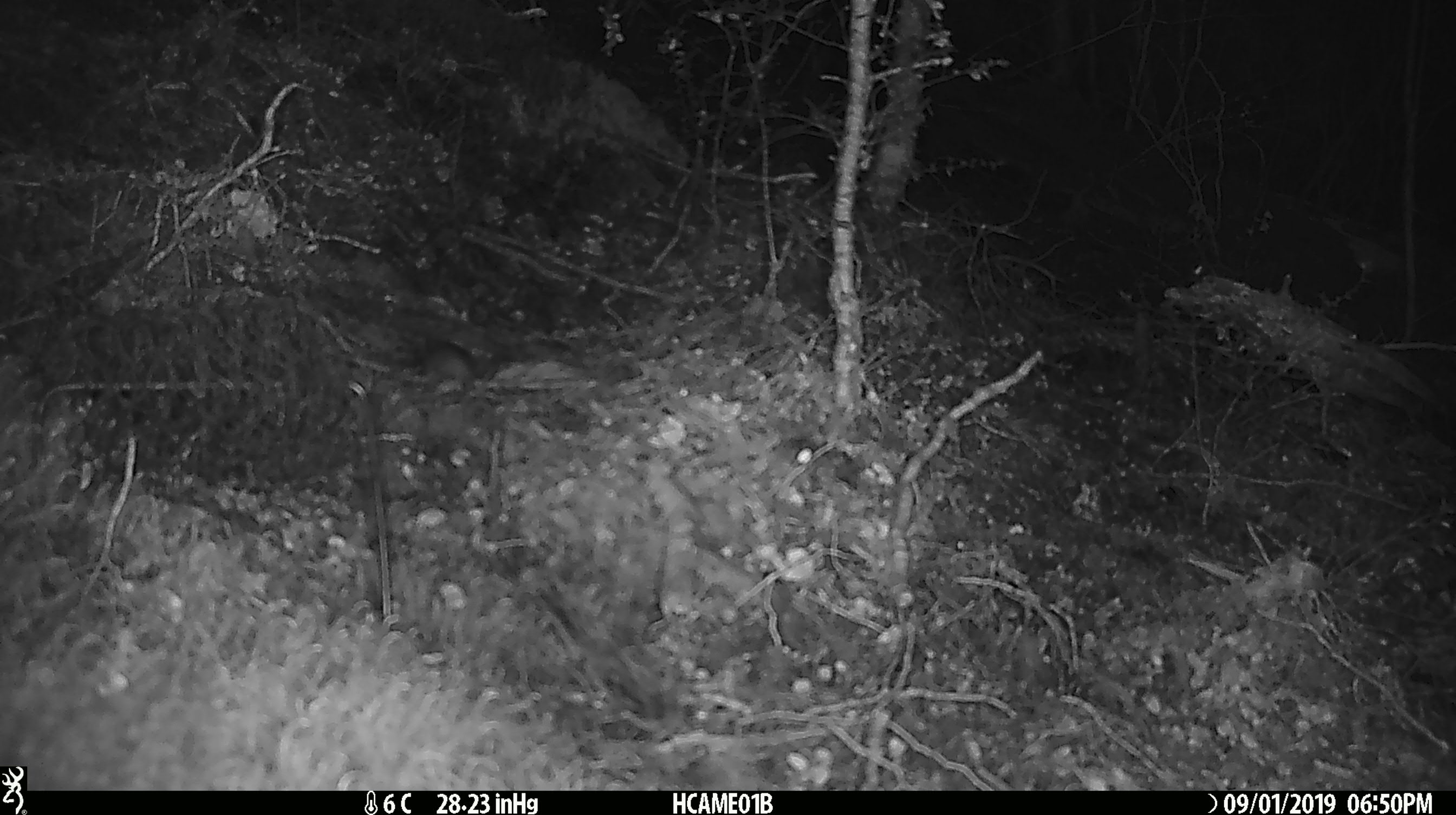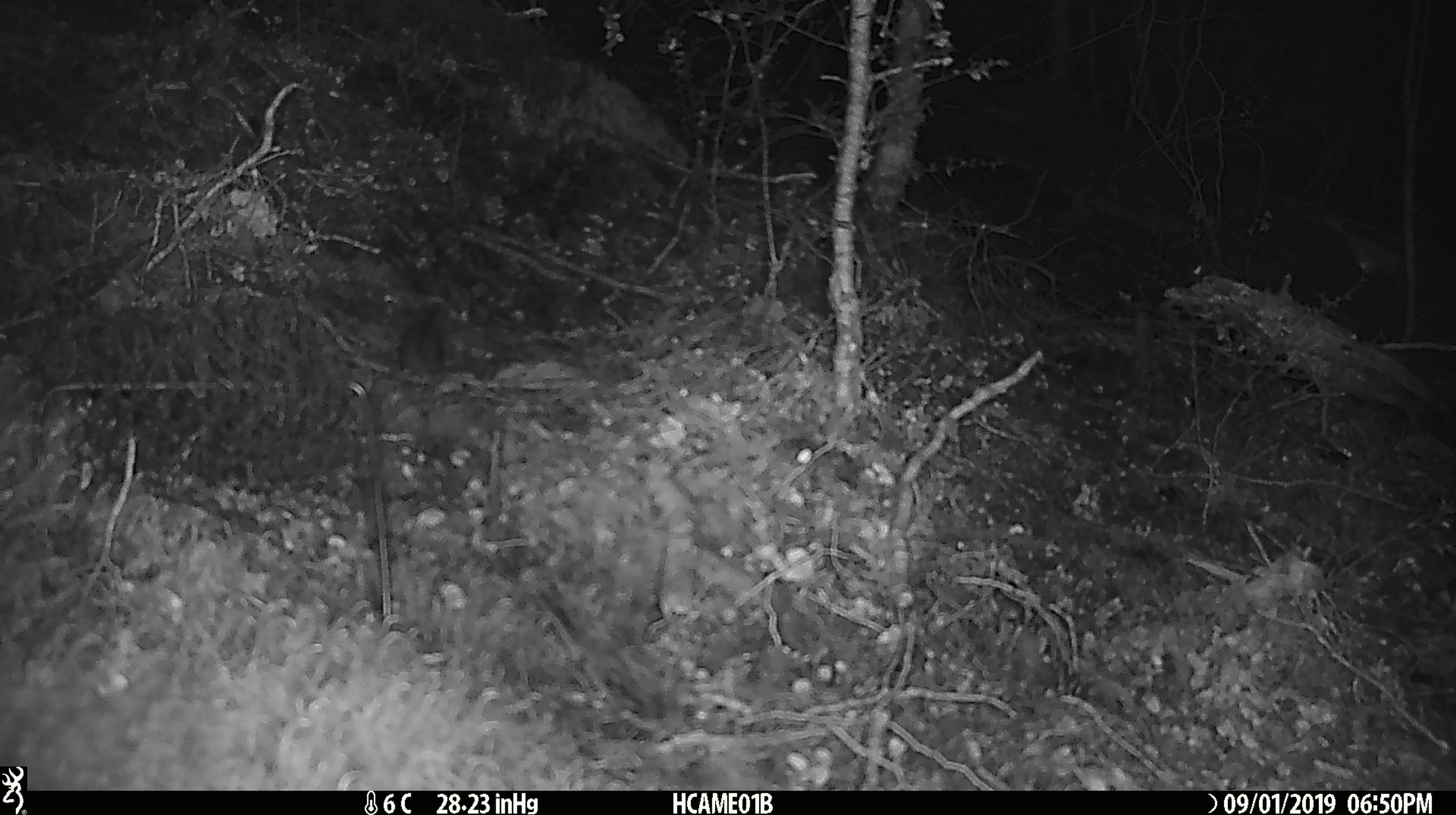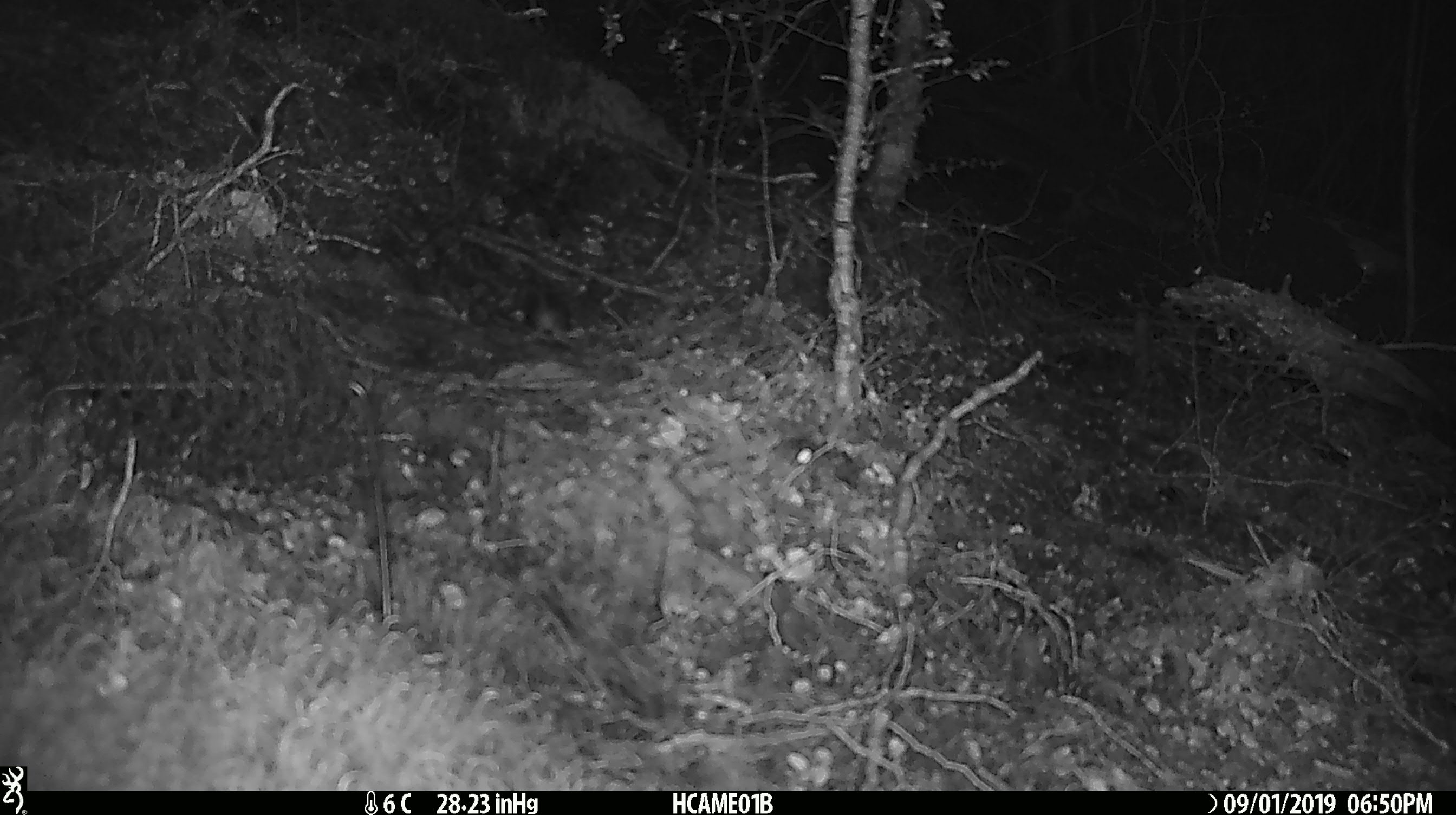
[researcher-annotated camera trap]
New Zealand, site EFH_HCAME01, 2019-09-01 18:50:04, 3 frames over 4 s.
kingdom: Animalia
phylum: Chordata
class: Mammalia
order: Rodentia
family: Muridae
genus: Mus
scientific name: Mus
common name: mouse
Mouse (Mus).